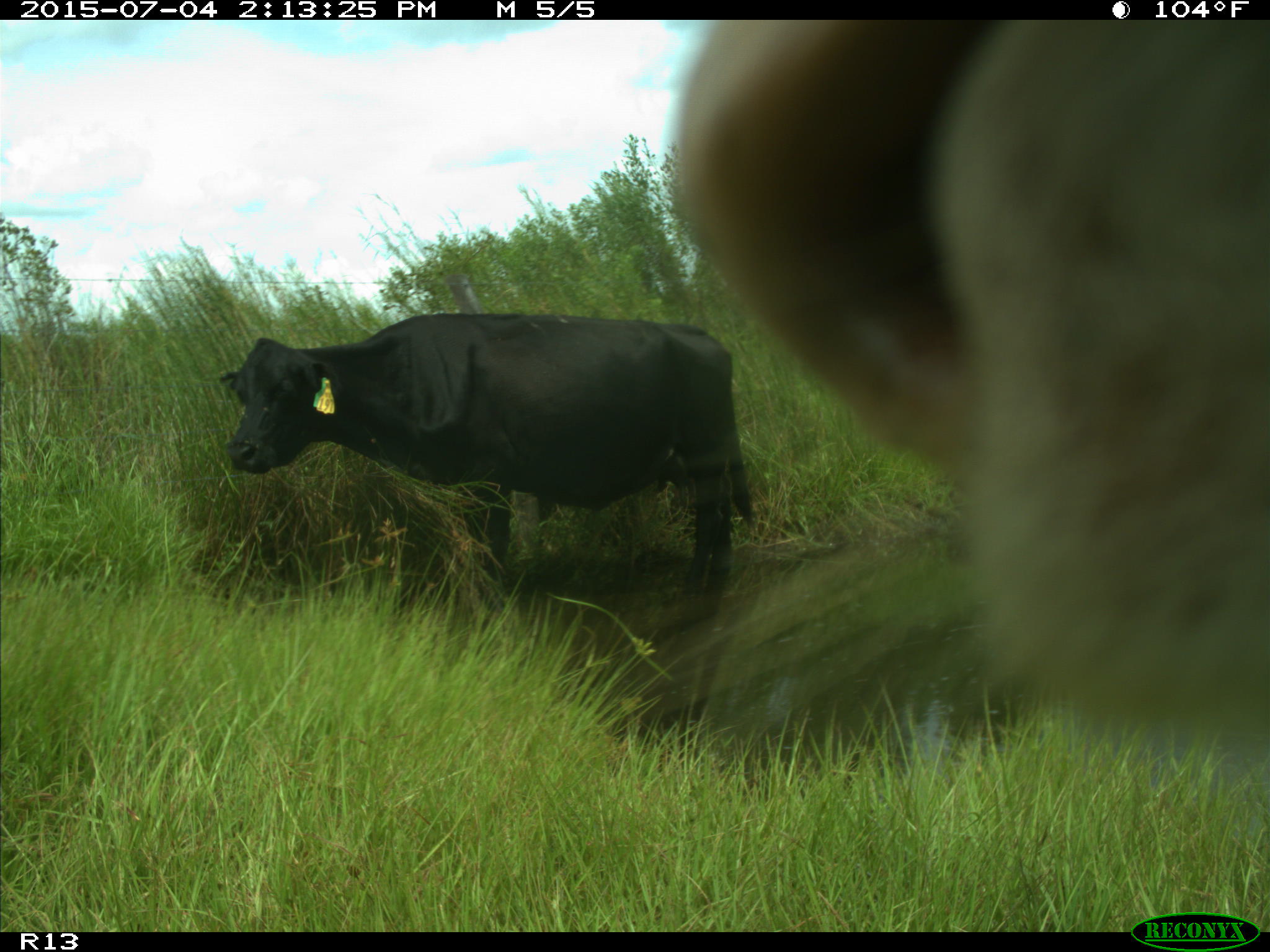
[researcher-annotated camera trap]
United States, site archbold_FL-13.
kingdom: Animalia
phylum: Chordata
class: Mammalia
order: Artiodactyla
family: Bovidae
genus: Bos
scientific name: Bos taurus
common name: domestic cow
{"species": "Bos taurus (domestic cow)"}